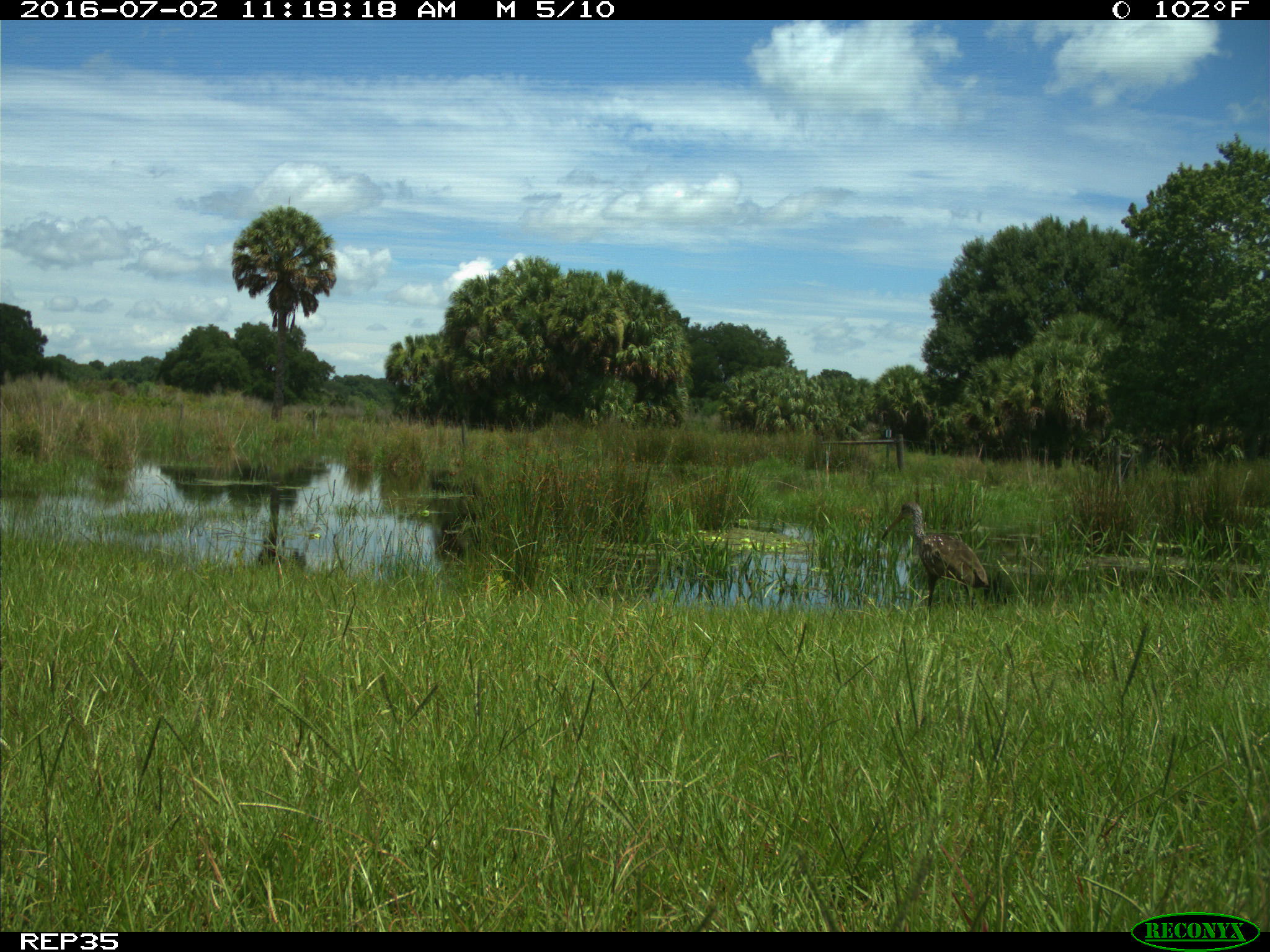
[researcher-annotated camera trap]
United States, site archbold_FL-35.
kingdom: Animalia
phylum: Chordata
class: Aves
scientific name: Aves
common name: birds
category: unidentified bird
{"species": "unidentified bird (birds) (Aves)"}